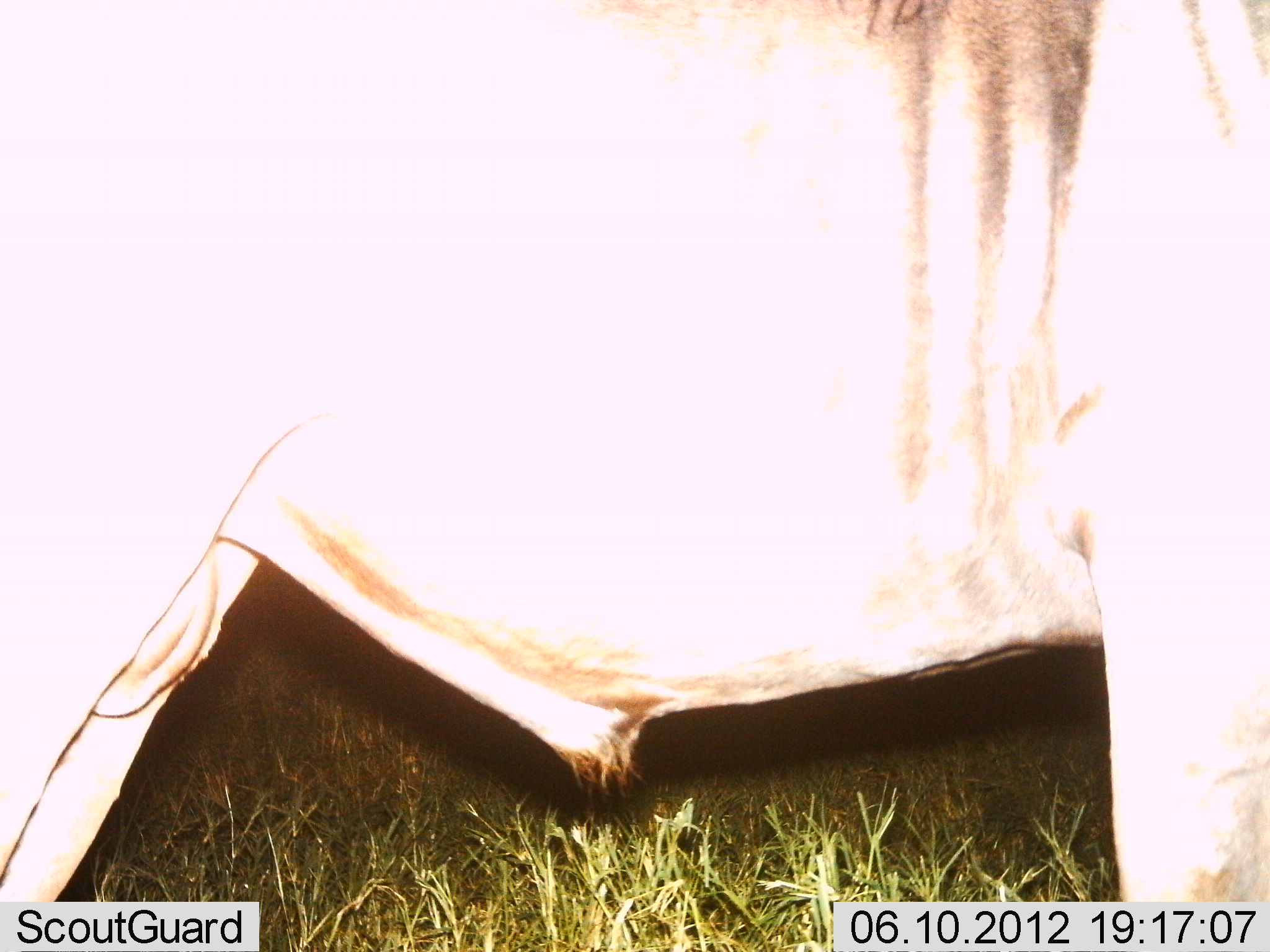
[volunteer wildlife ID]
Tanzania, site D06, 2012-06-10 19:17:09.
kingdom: Animalia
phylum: Chordata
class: Mammalia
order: Artiodactyla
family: Bovidae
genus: Connochaetes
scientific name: Connochaetes taurinus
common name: blue wildebeest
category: wildebeest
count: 1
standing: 100%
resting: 0%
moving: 0%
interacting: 0%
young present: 0%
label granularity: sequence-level